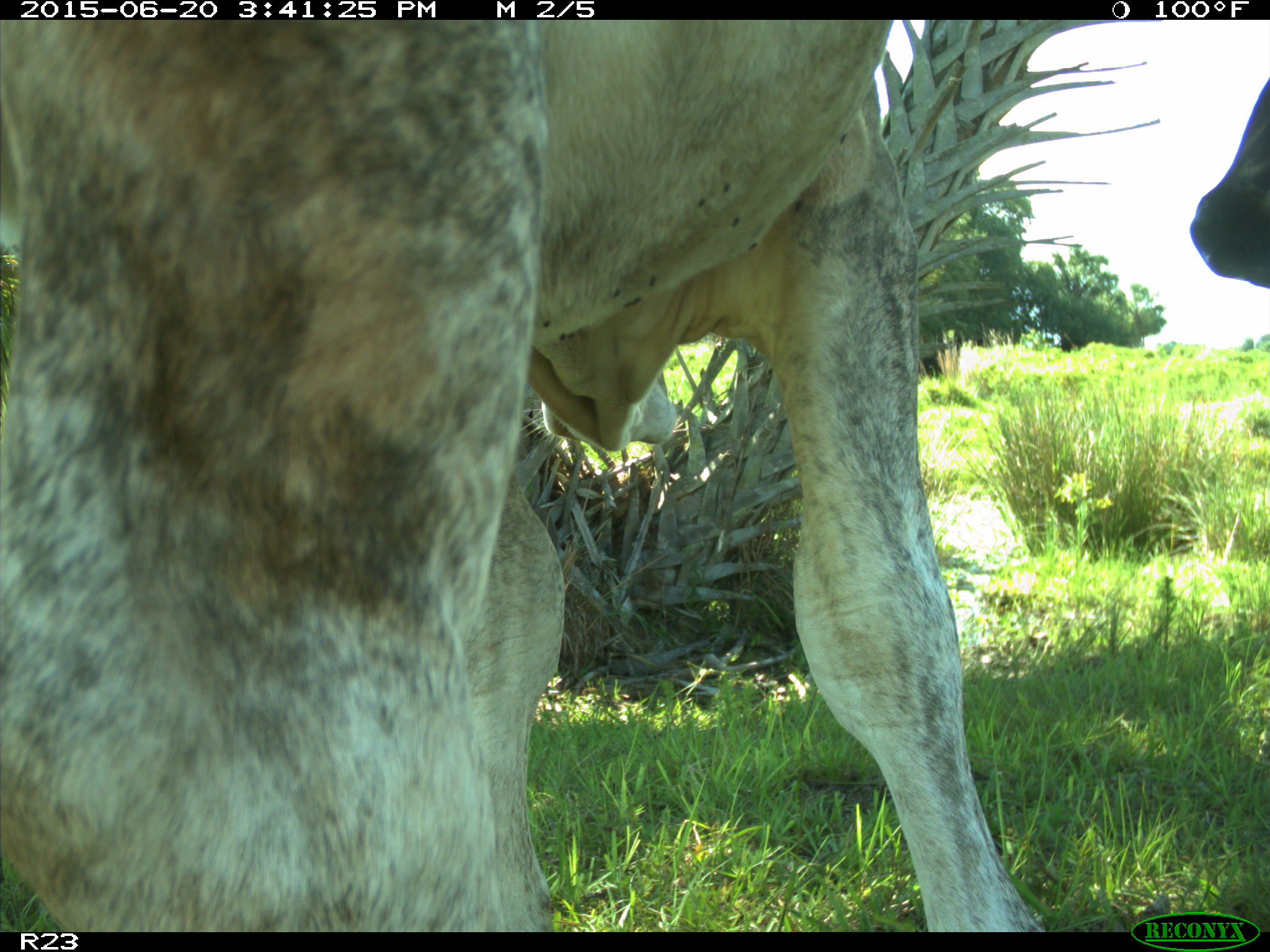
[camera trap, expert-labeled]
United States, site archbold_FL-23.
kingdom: Animalia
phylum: Chordata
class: Mammalia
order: Artiodactyla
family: Bovidae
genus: Bos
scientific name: Bos taurus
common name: domestic cow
Bos taurus (domestic cow).